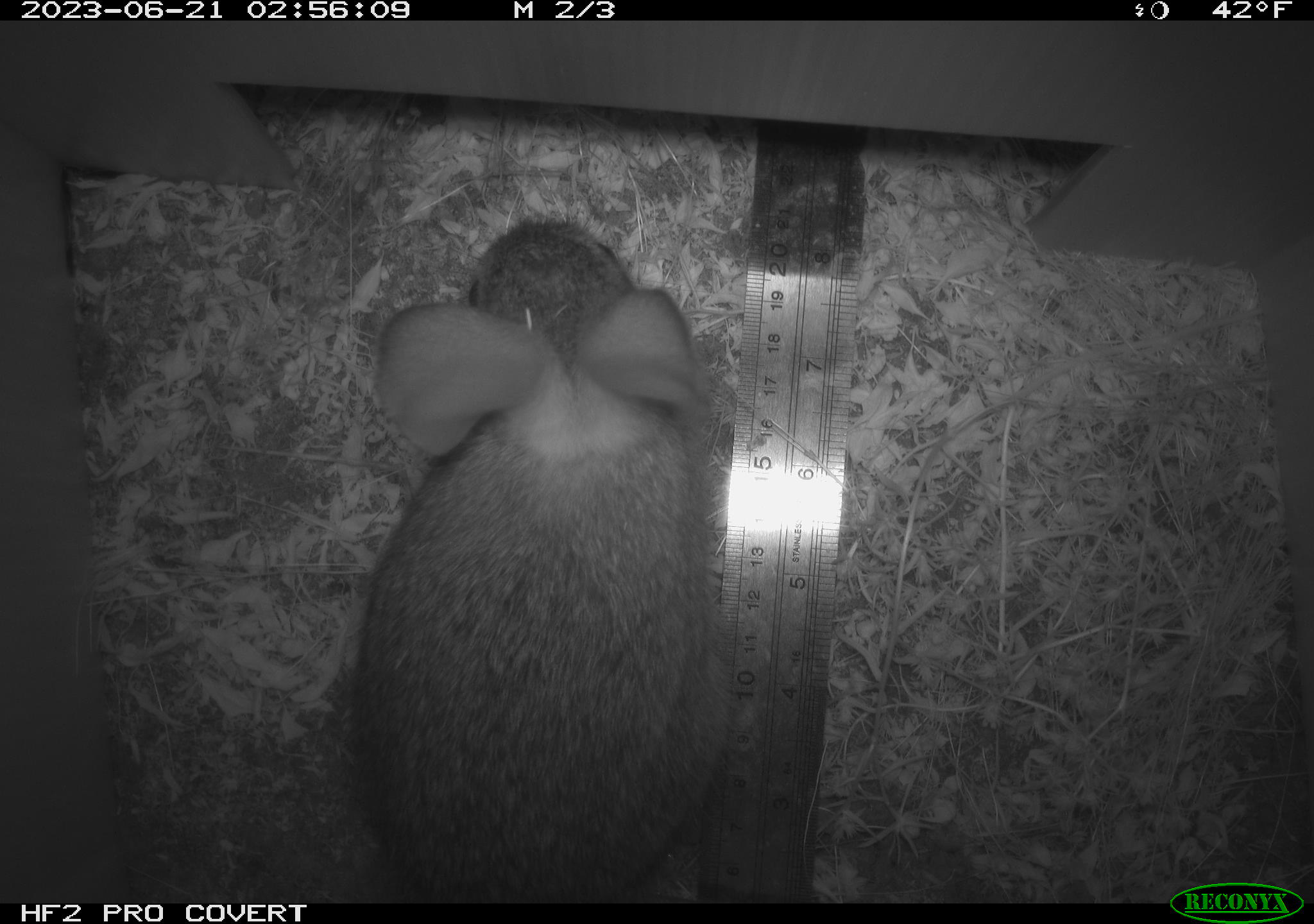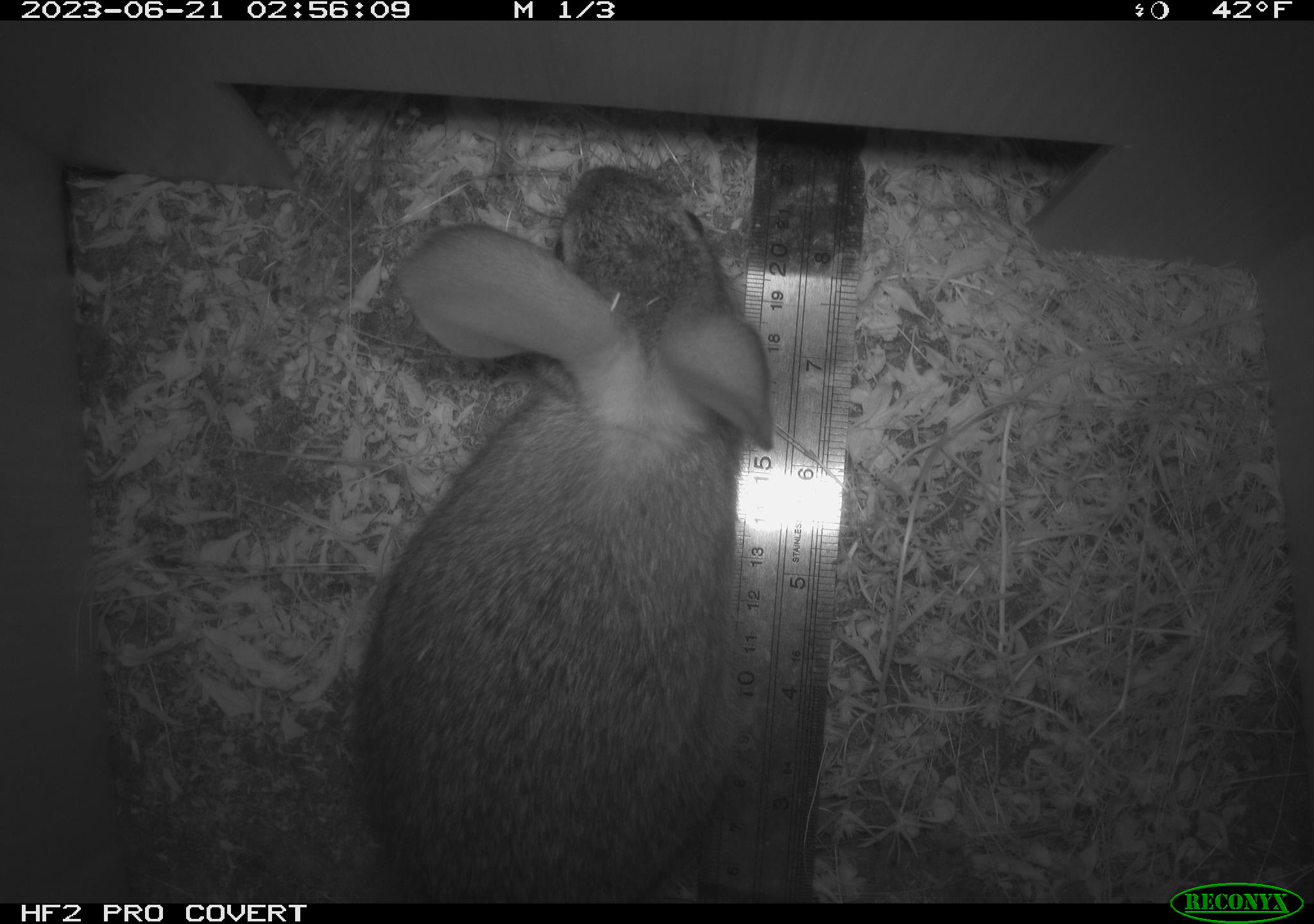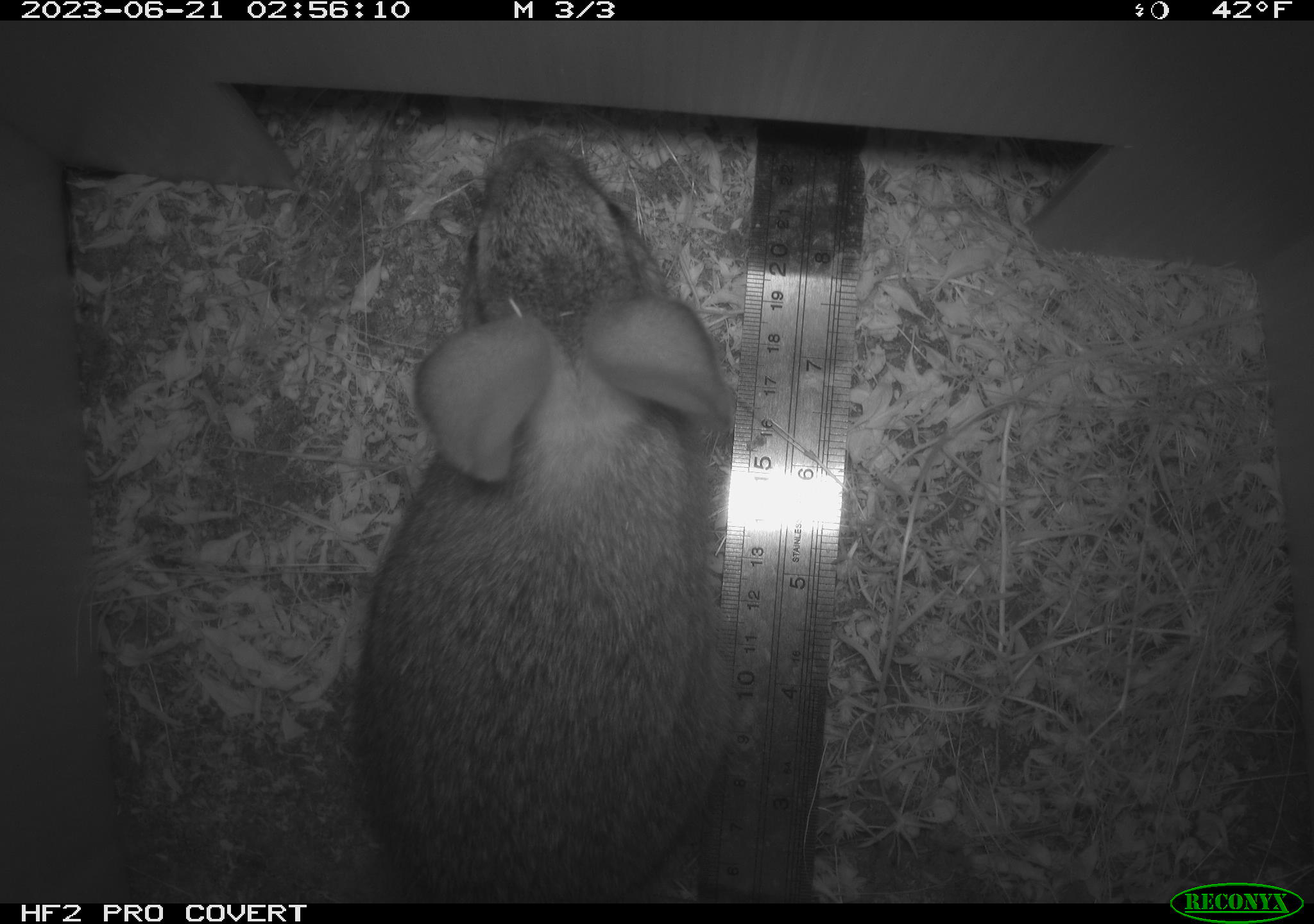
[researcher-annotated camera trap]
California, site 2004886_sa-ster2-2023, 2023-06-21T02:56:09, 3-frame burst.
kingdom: Animalia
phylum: Chordata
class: Mammalia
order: Lagomorpha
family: Leporidae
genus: Sylvilagus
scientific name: Sylvilagus bachmani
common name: brush rabbit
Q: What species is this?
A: Brush rabbit (Sylvilagus bachmani).